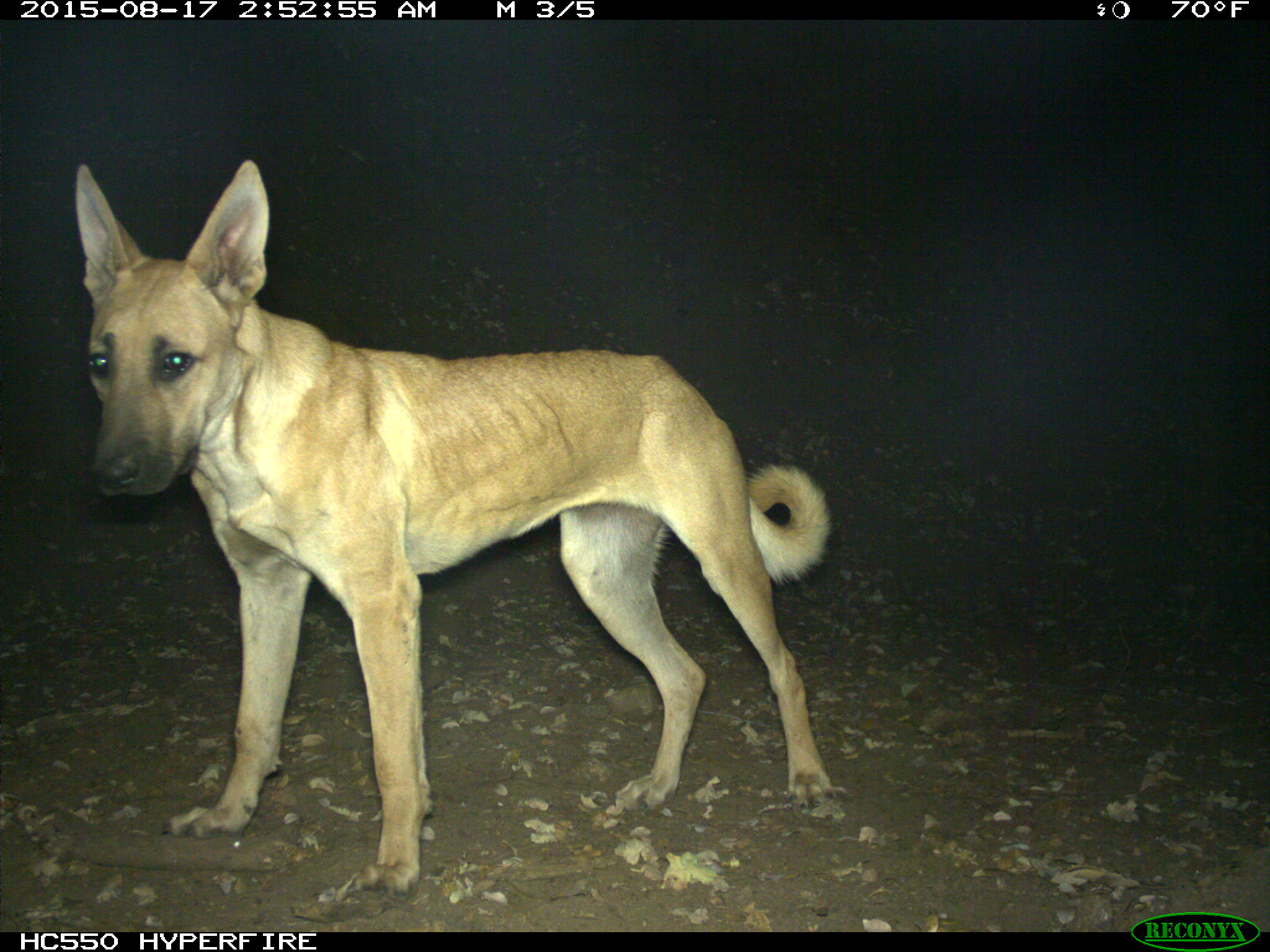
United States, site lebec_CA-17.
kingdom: Animalia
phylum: Chordata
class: Mammalia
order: Carnivora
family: Canidae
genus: Canis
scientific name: Canis familiaris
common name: domestic dog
Canis familiaris (domestic dog).